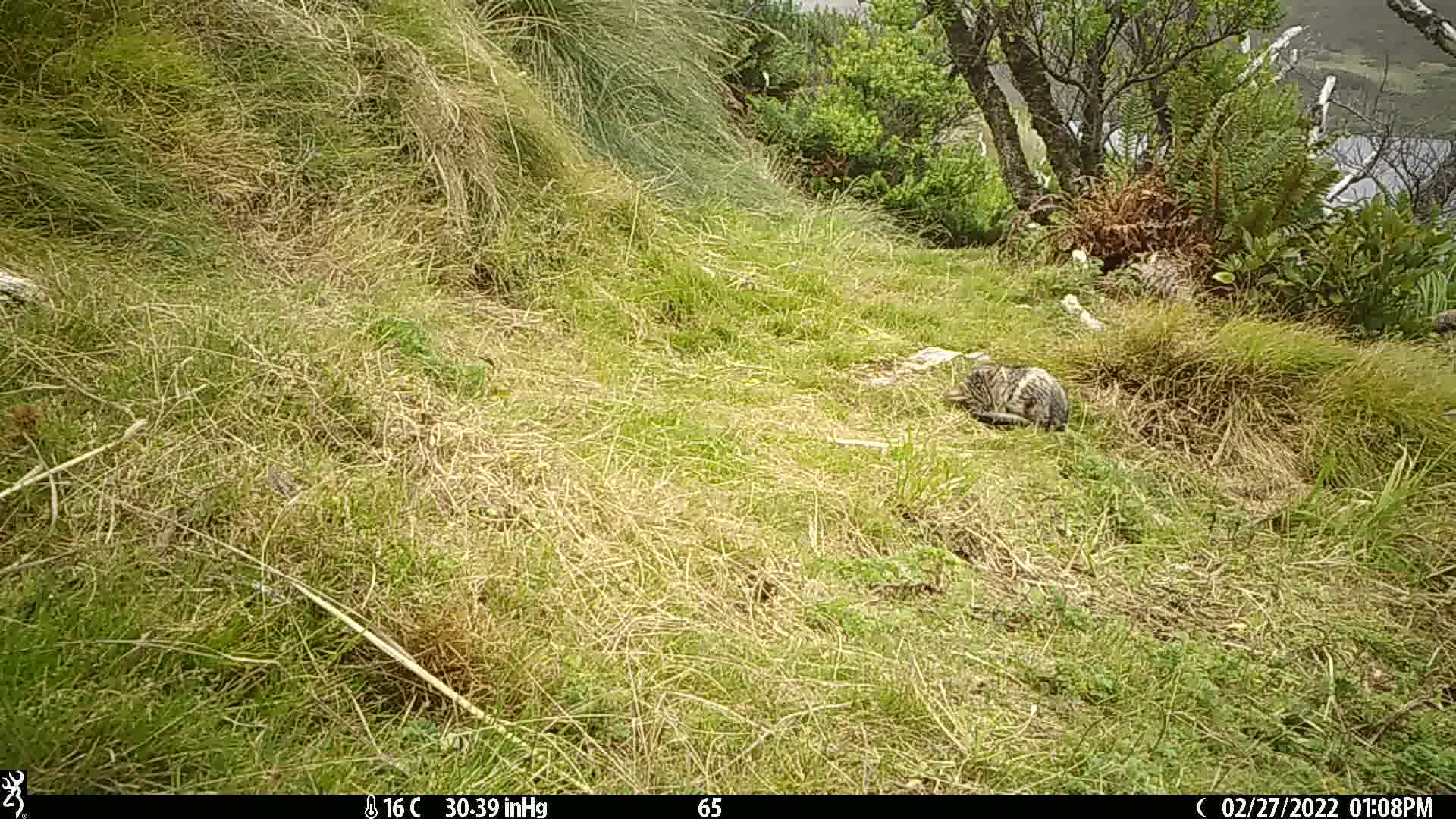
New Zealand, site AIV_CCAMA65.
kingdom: Animalia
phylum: Chordata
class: Mammalia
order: Carnivora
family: Felidae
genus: Felis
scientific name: Felis catus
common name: domestic cat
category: cat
Cat (domestic cat) (Felis catus).